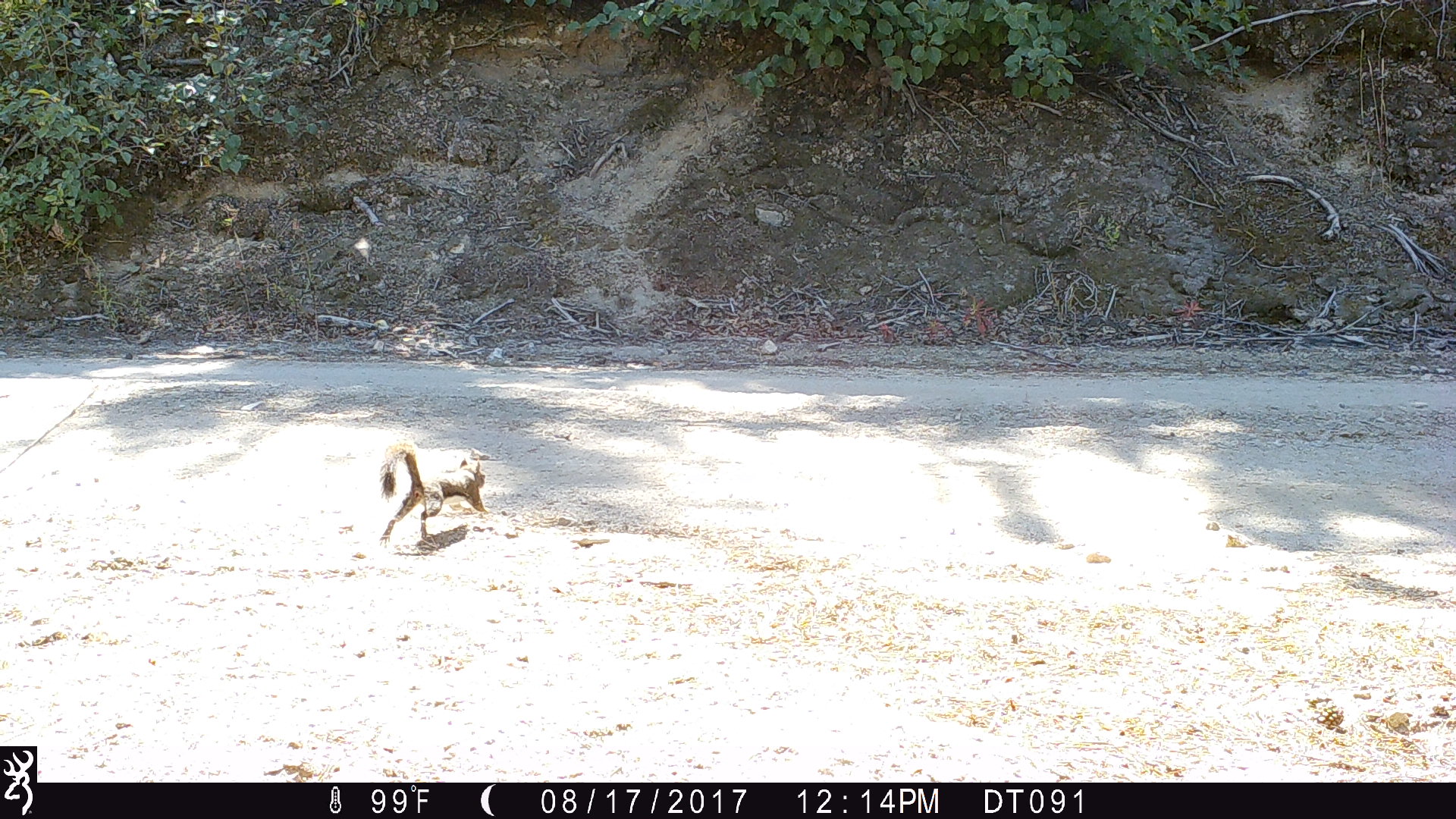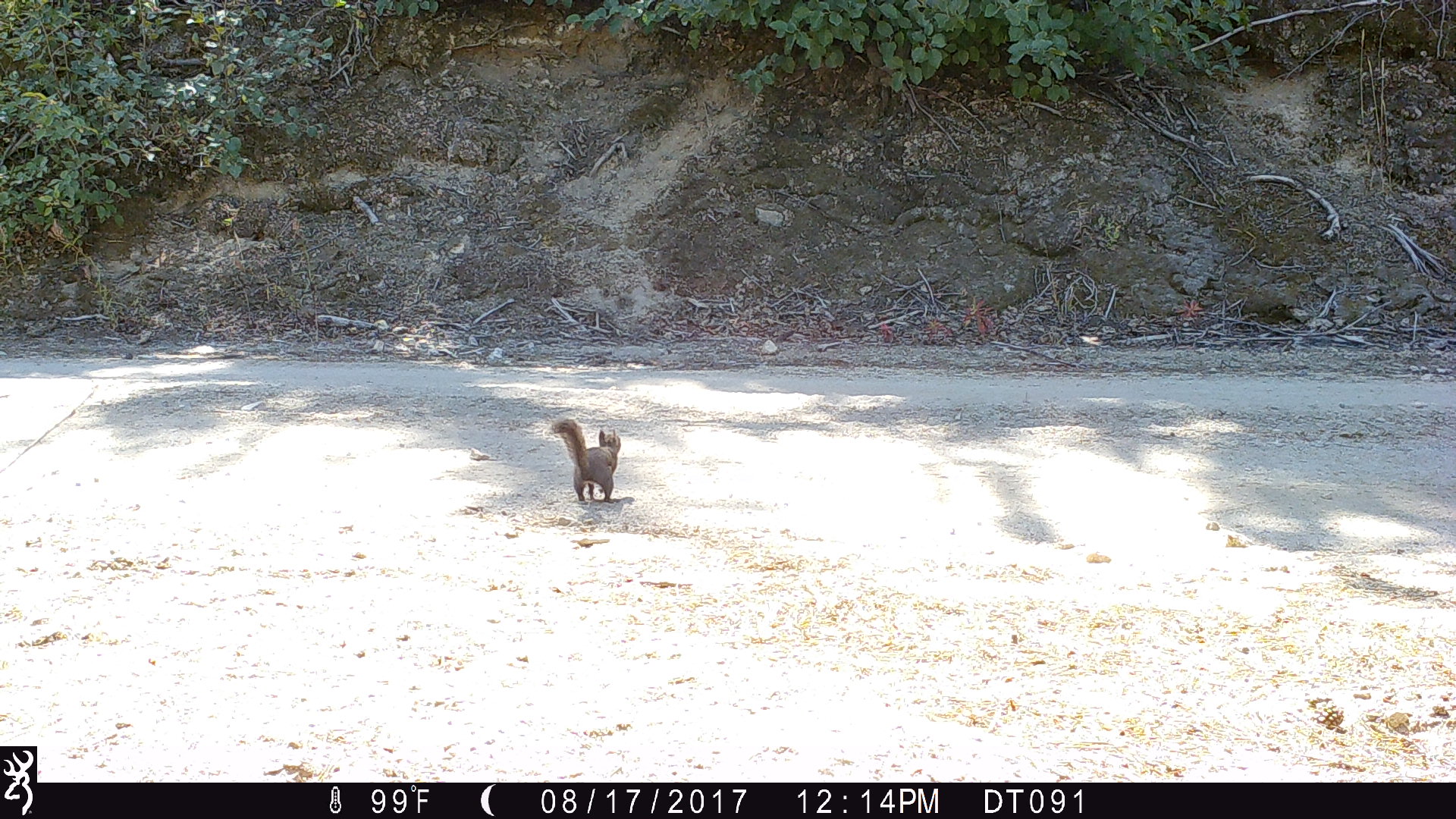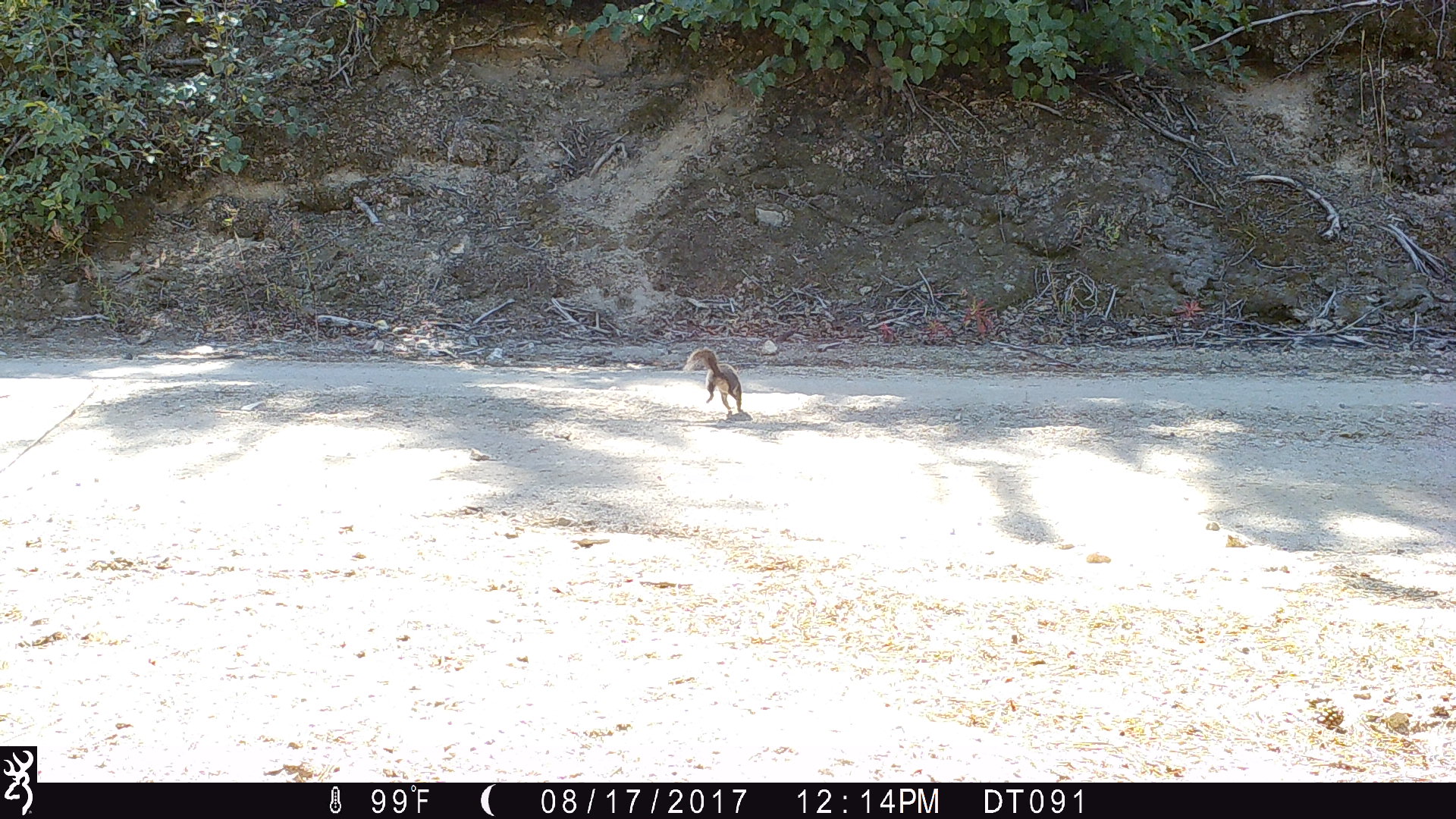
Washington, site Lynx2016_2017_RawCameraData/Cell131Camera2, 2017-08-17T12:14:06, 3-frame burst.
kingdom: Animalia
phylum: Chordata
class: Mammalia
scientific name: Mammalia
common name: small mammal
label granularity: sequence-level